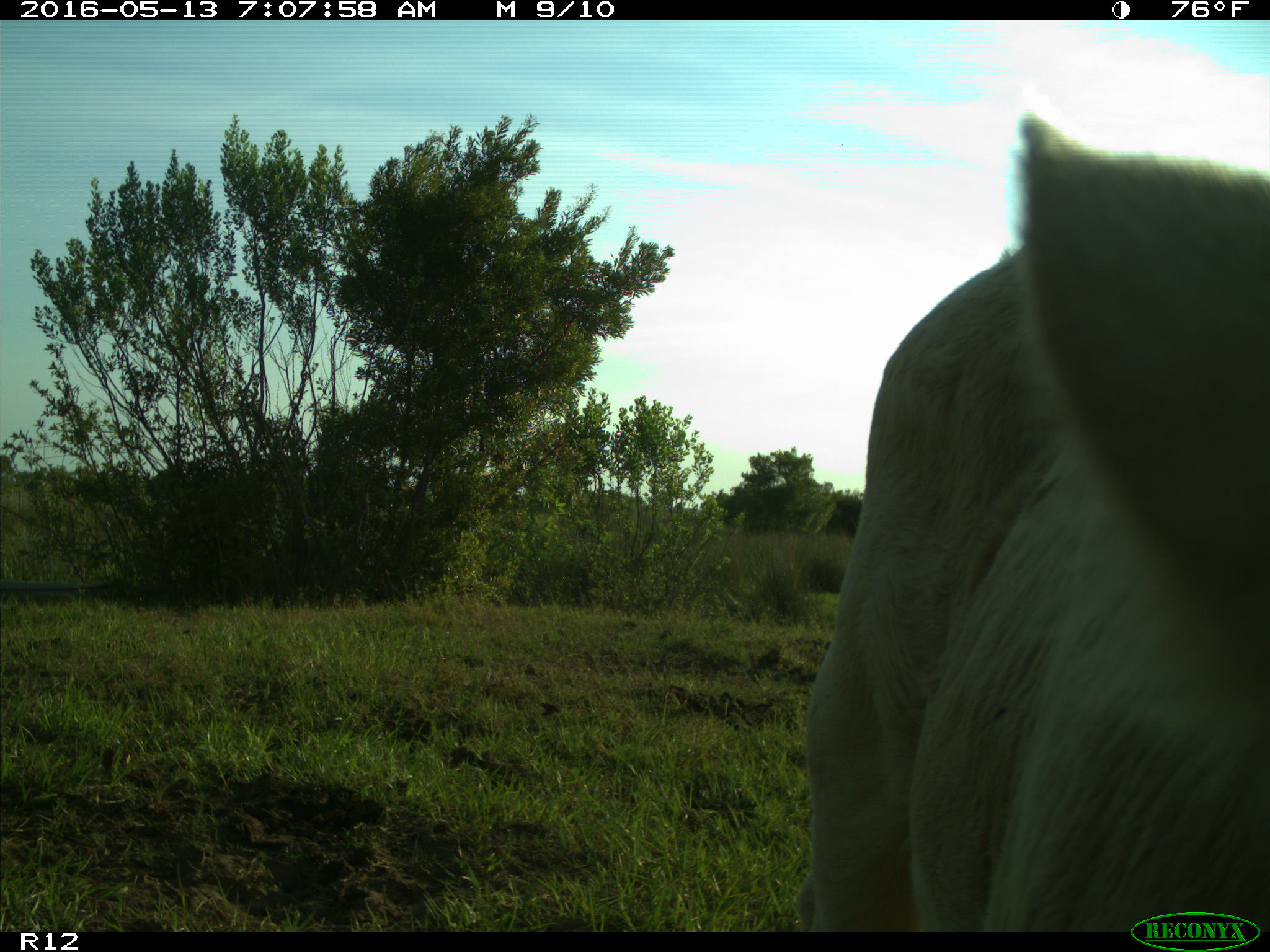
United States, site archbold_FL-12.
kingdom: Animalia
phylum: Chordata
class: Mammalia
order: Artiodactyla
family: Bovidae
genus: Bos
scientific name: Bos taurus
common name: domestic cow